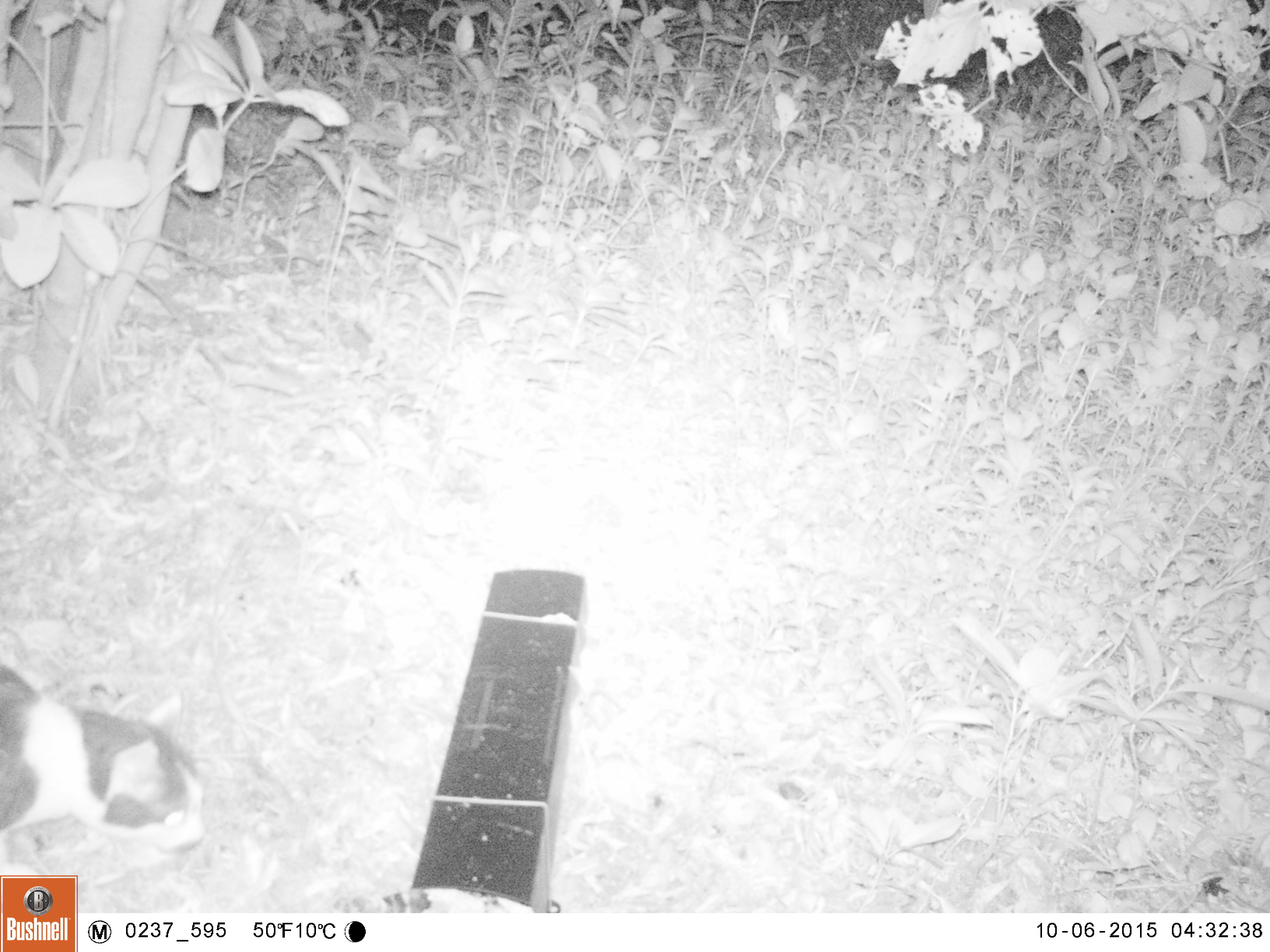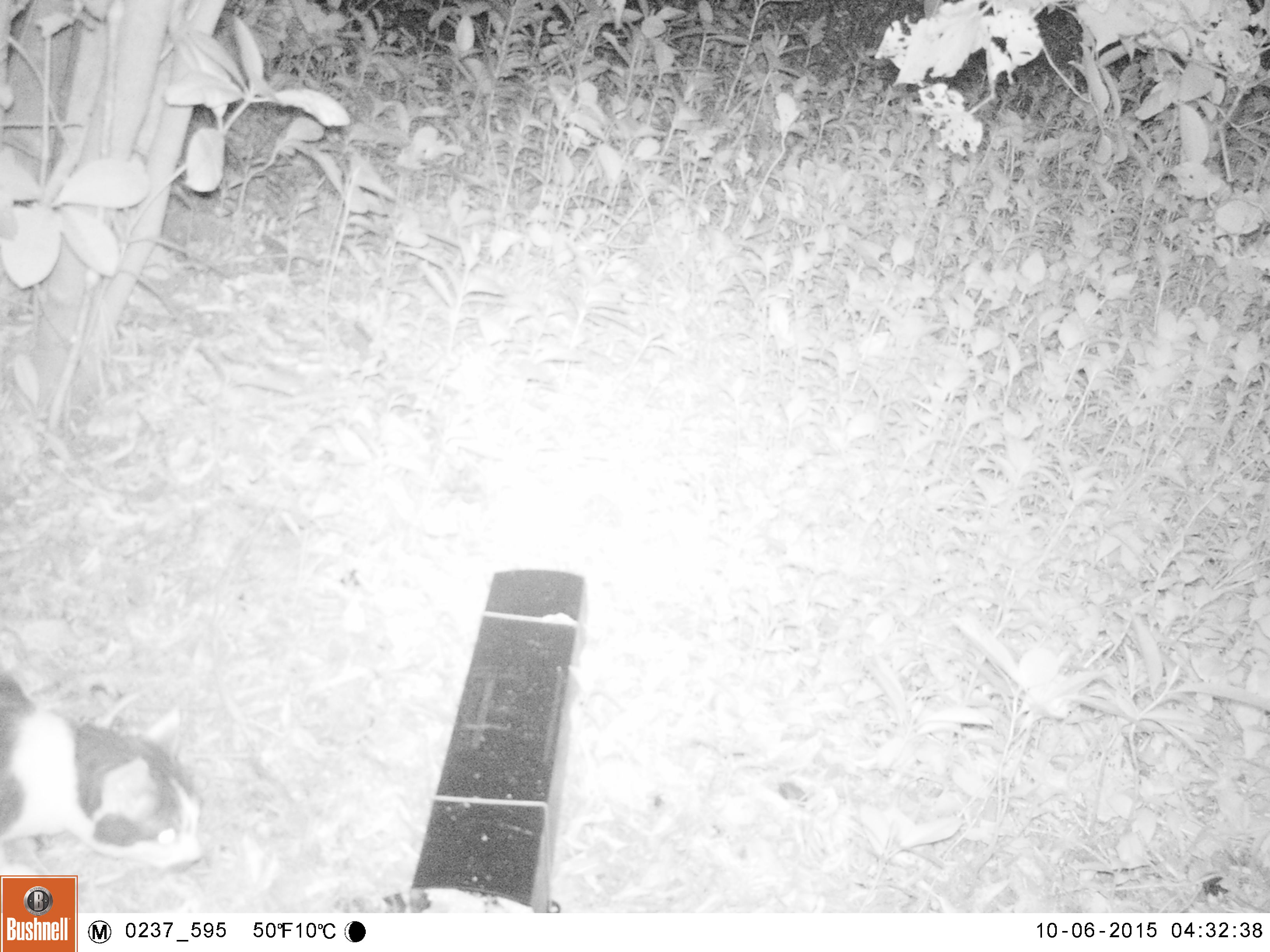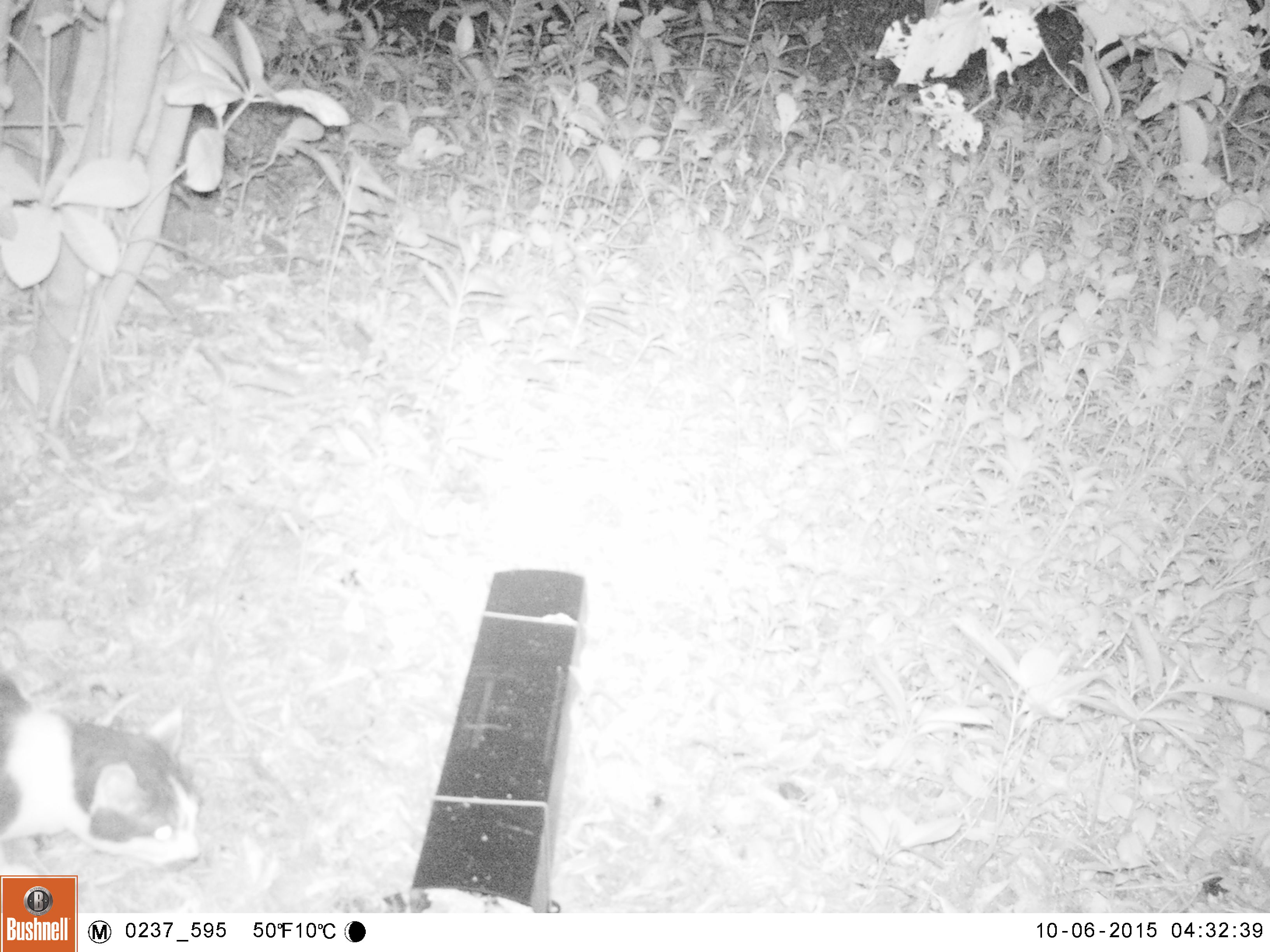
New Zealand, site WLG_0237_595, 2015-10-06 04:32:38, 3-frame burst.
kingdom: Animalia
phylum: Chordata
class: Mammalia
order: Carnivora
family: Felidae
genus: Felis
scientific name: Felis catus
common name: domestic cat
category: cat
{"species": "cat (domestic cat) (Felis catus)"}